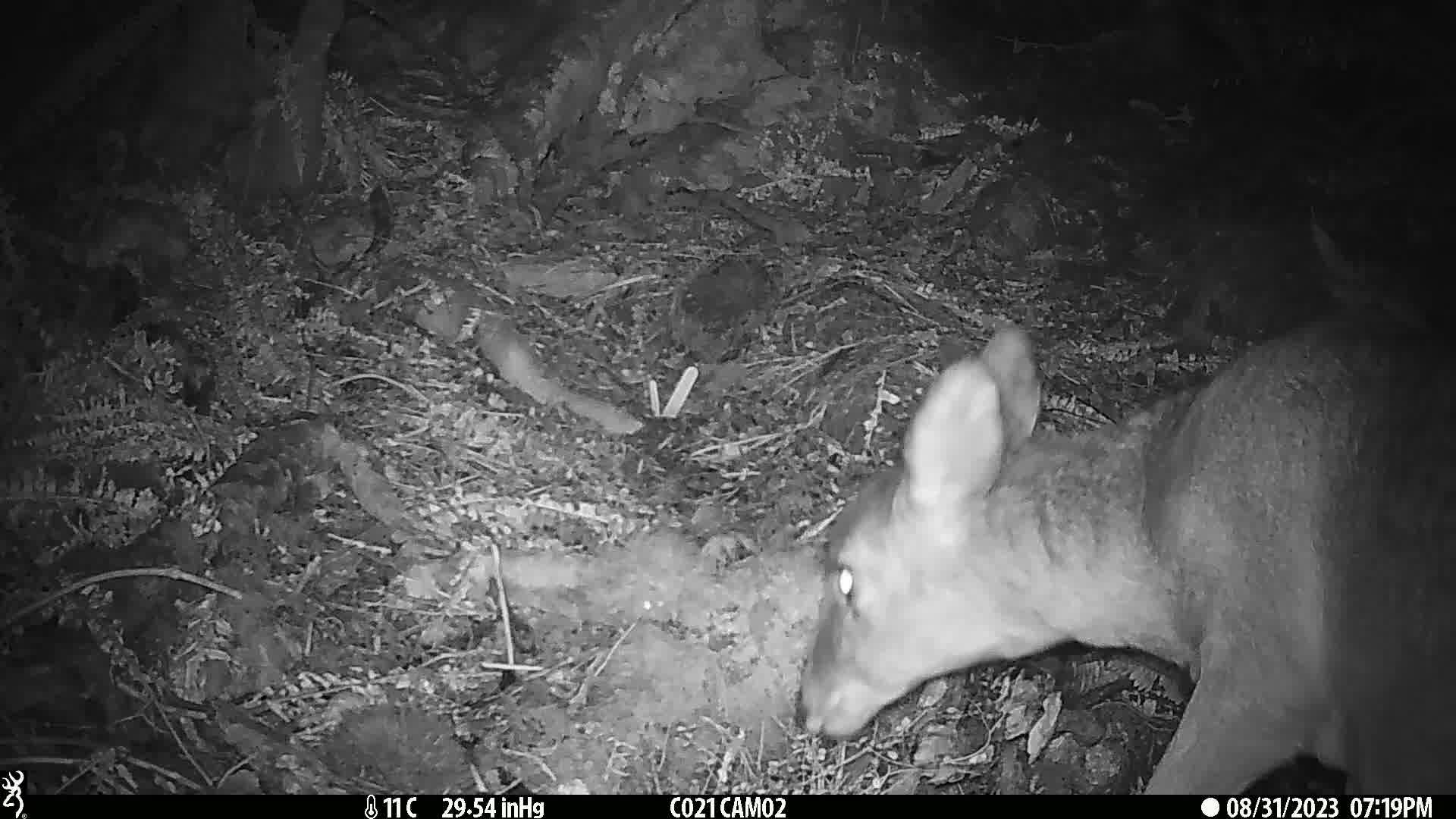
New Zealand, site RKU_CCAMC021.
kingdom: Animalia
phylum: Chordata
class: Mammalia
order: Artiodactyla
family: Cervidae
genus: Odocoileus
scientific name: Odocoileus virginianus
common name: white-tailed deer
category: white tailed deer